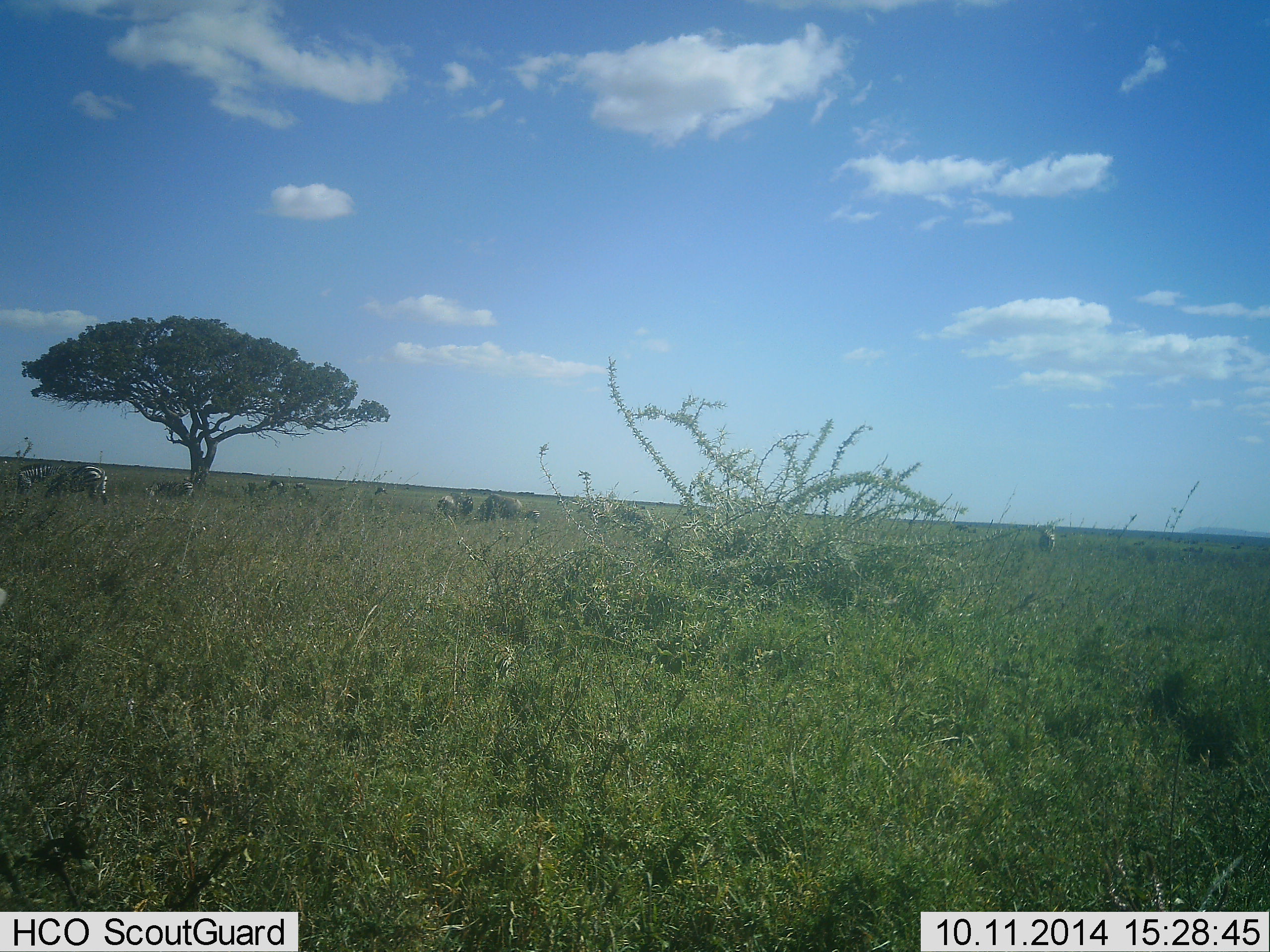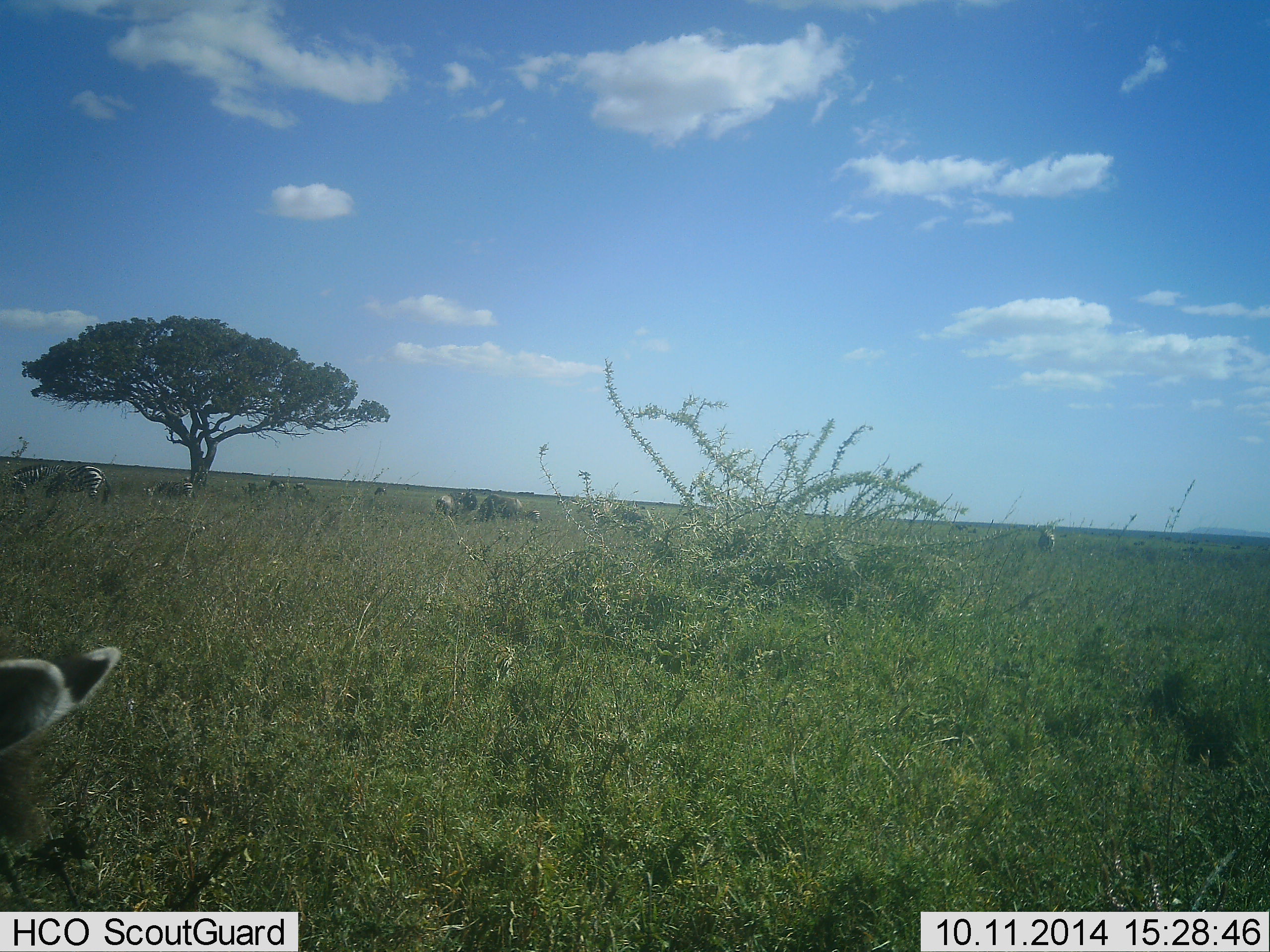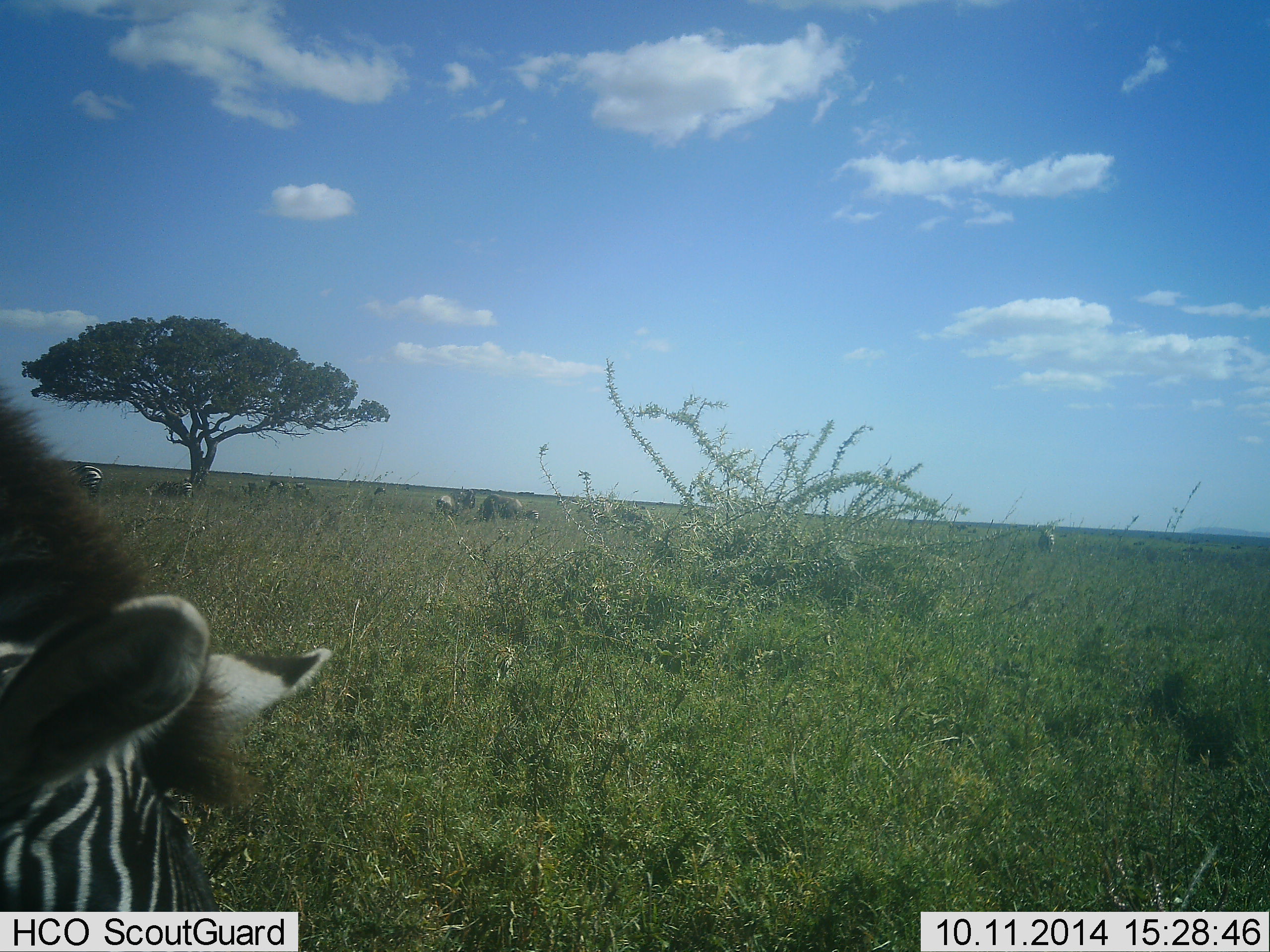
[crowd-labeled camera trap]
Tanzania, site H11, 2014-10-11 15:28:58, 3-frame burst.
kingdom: Animalia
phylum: Chordata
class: Mammalia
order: Perissodactyla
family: Equidae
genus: Equus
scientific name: Equus quagga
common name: plains zebra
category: zebra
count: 5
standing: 30%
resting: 10%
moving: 70%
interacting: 0%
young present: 0%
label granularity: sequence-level